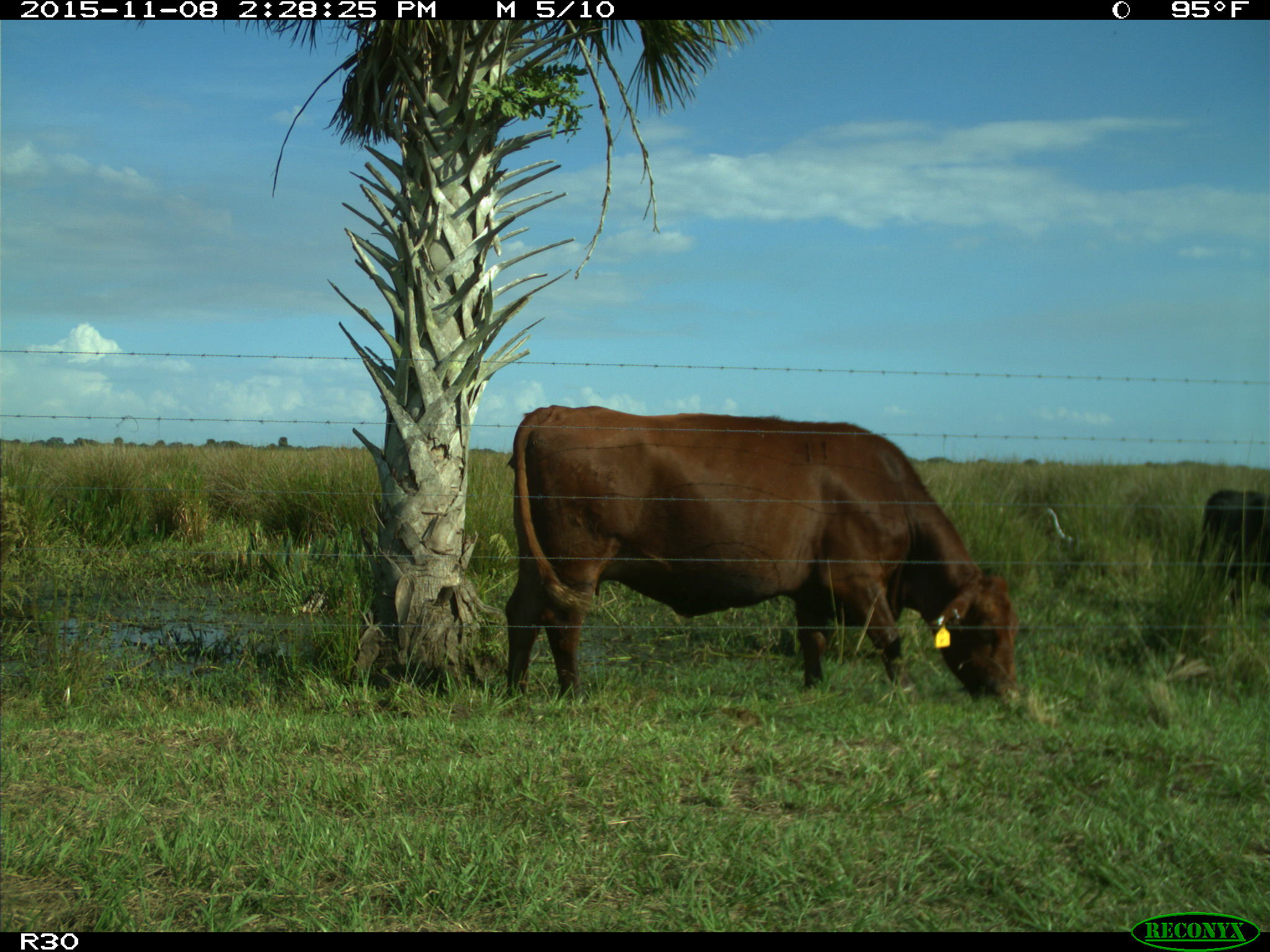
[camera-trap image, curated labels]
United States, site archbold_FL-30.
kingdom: Animalia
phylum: Chordata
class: Mammalia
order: Artiodactyla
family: Bovidae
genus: Bos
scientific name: Bos taurus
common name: domestic cow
Bos taurus (domestic cow).